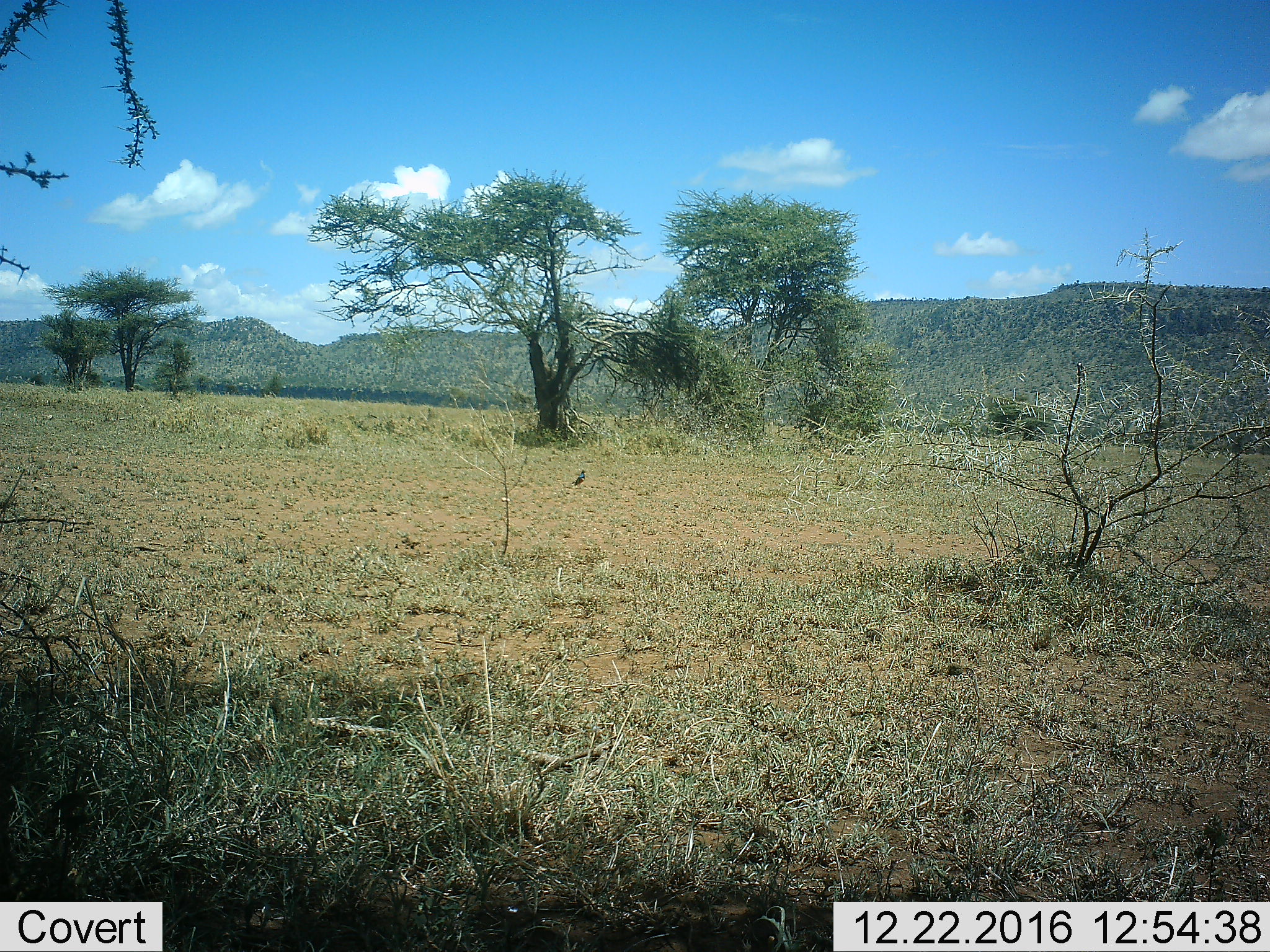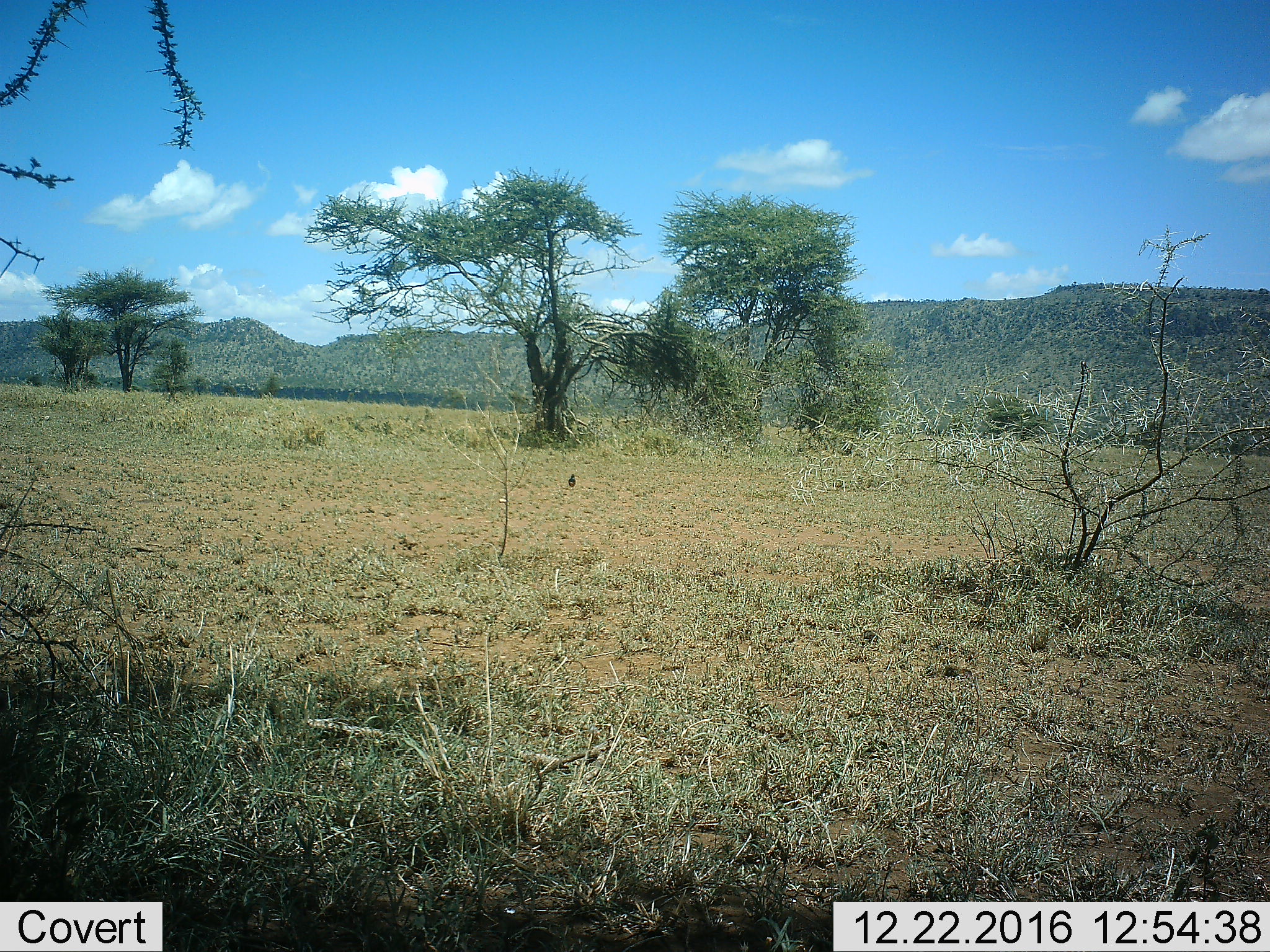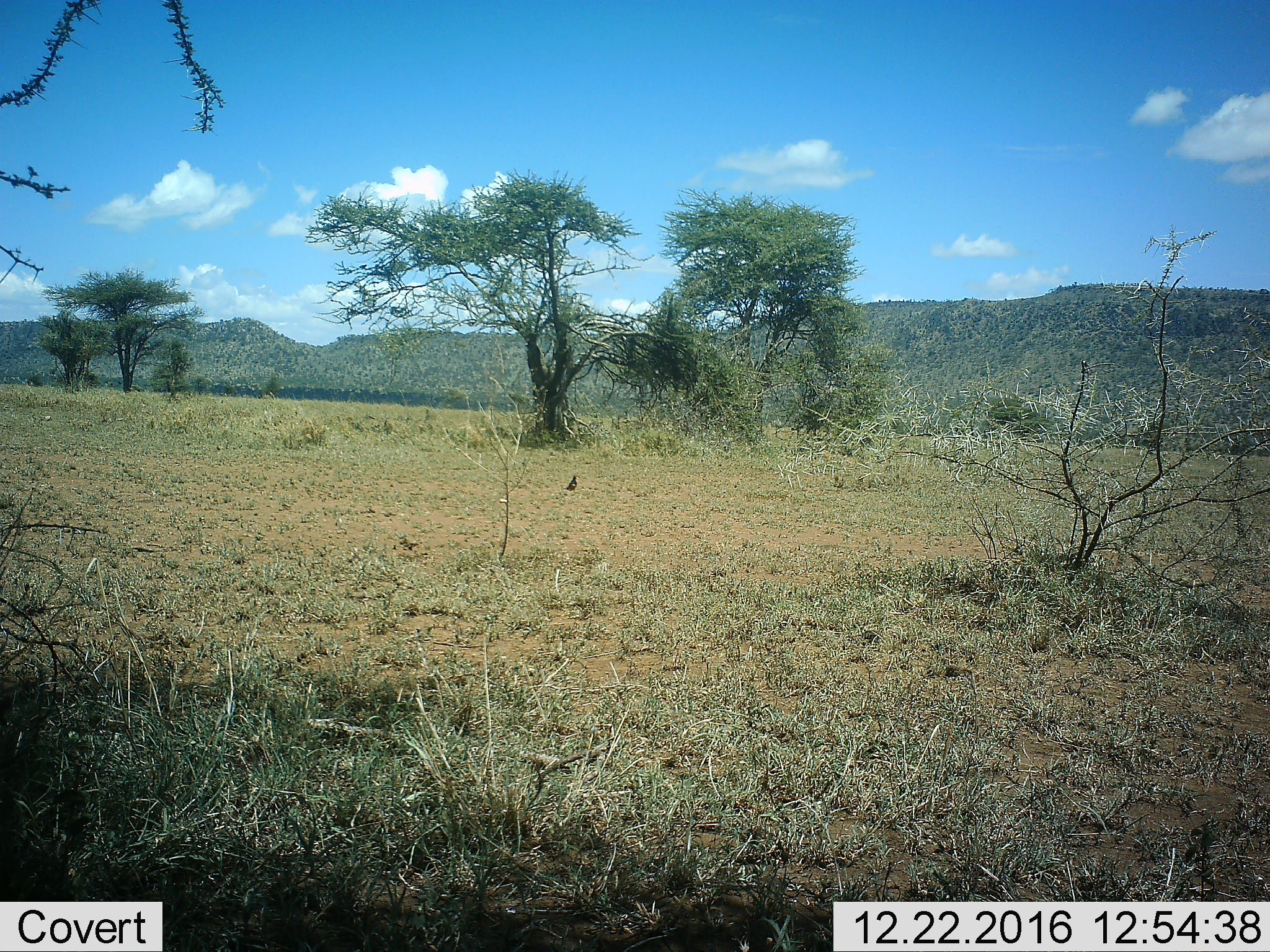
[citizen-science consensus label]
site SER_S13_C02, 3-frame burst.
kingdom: Animalia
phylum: Chordata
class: Aves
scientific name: Aves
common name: bird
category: birdother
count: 1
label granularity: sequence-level